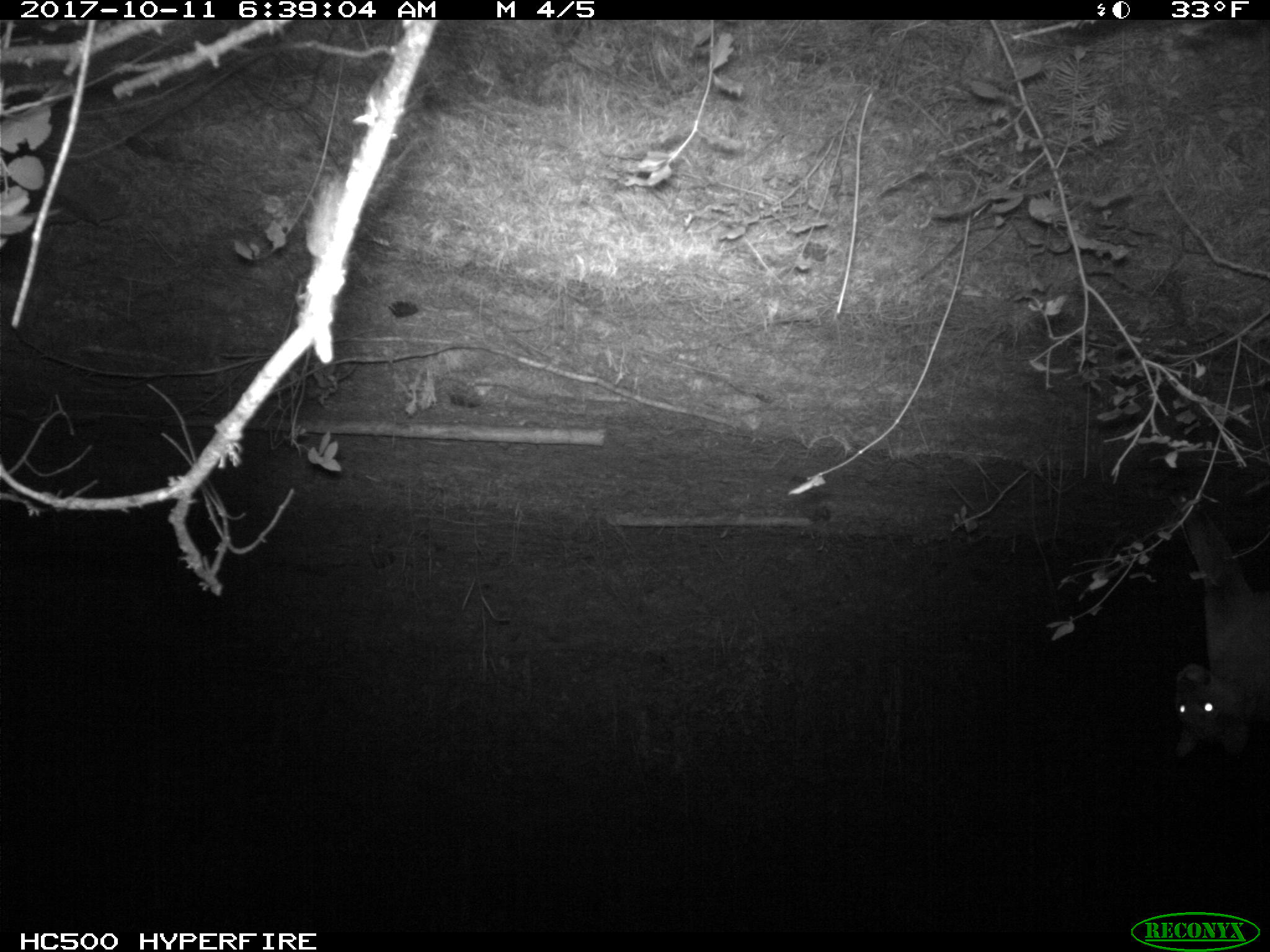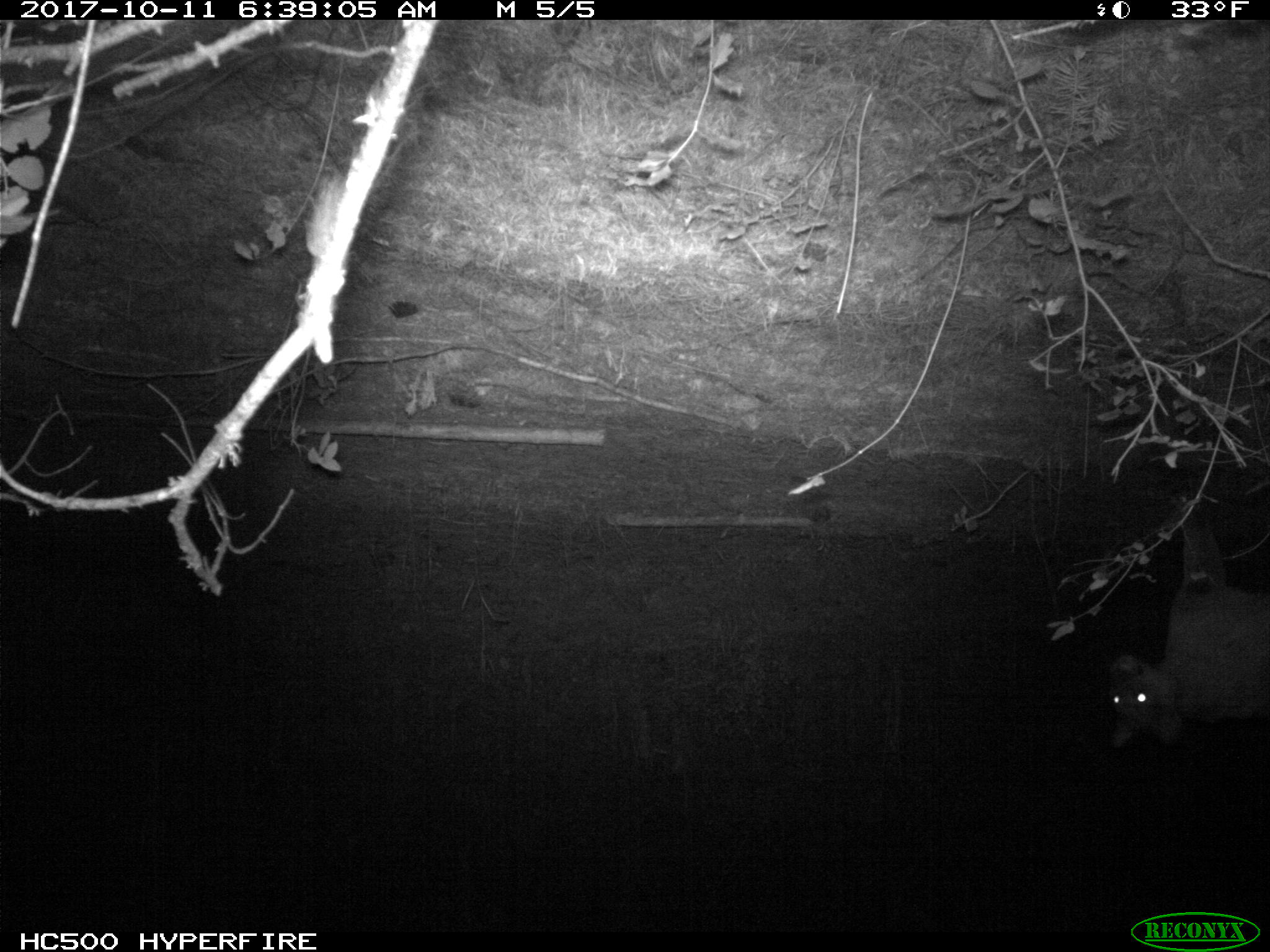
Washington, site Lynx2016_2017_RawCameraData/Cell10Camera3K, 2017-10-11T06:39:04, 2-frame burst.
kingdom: Animalia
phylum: Chordata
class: Mammalia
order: Carnivora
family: Felidae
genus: Puma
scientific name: Puma concolor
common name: mountain lion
Puma concolor (mountain lion). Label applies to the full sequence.